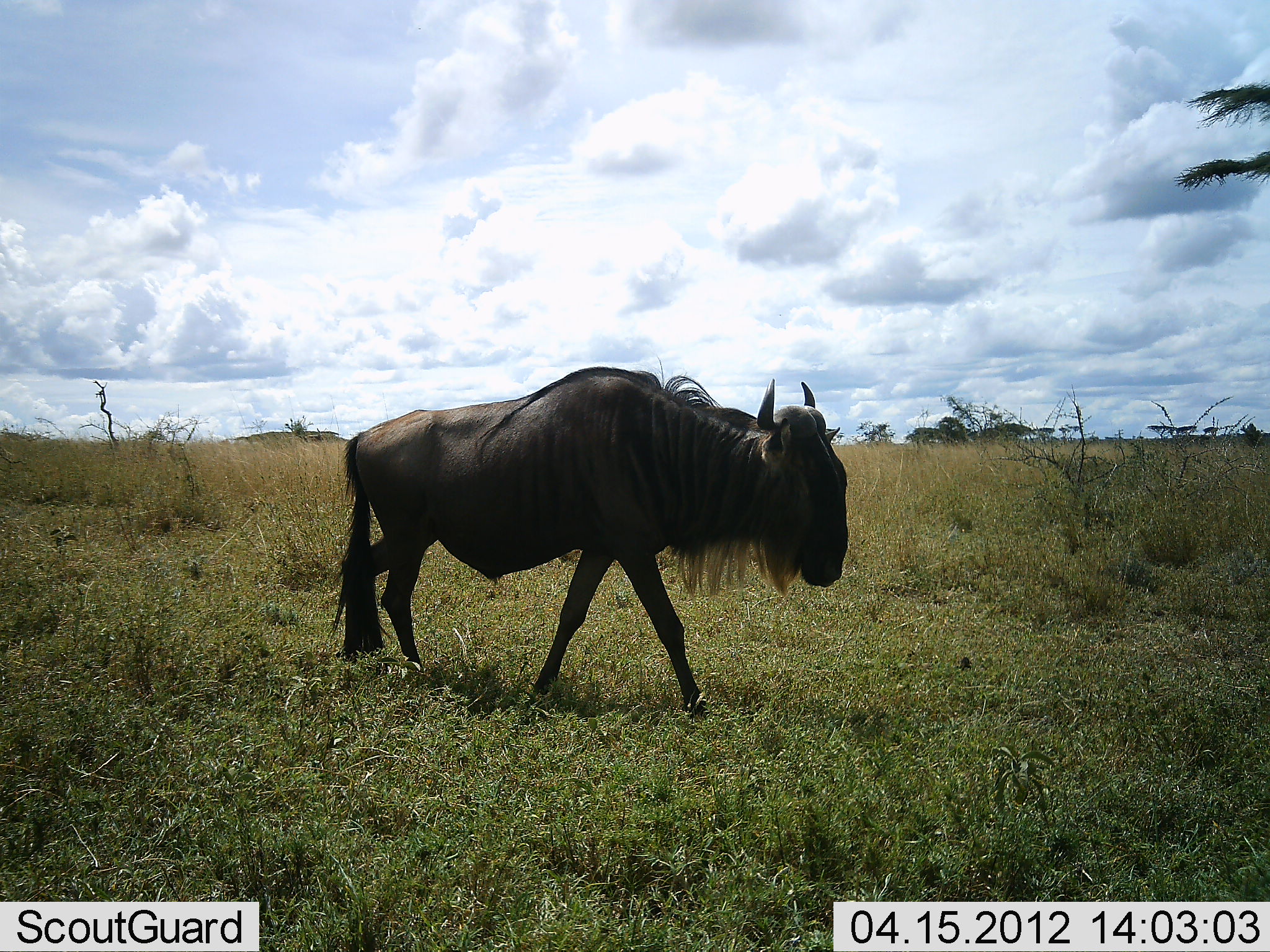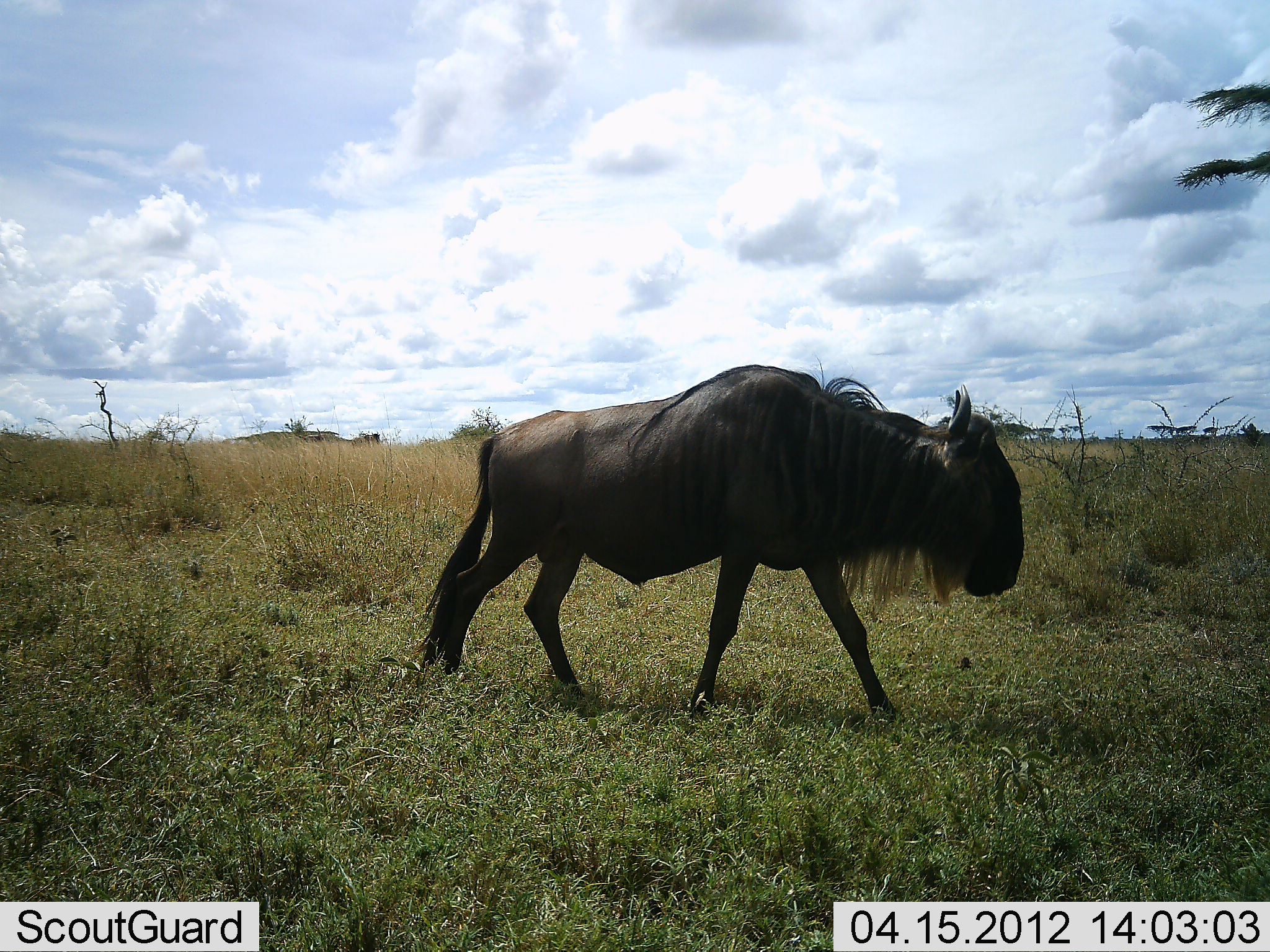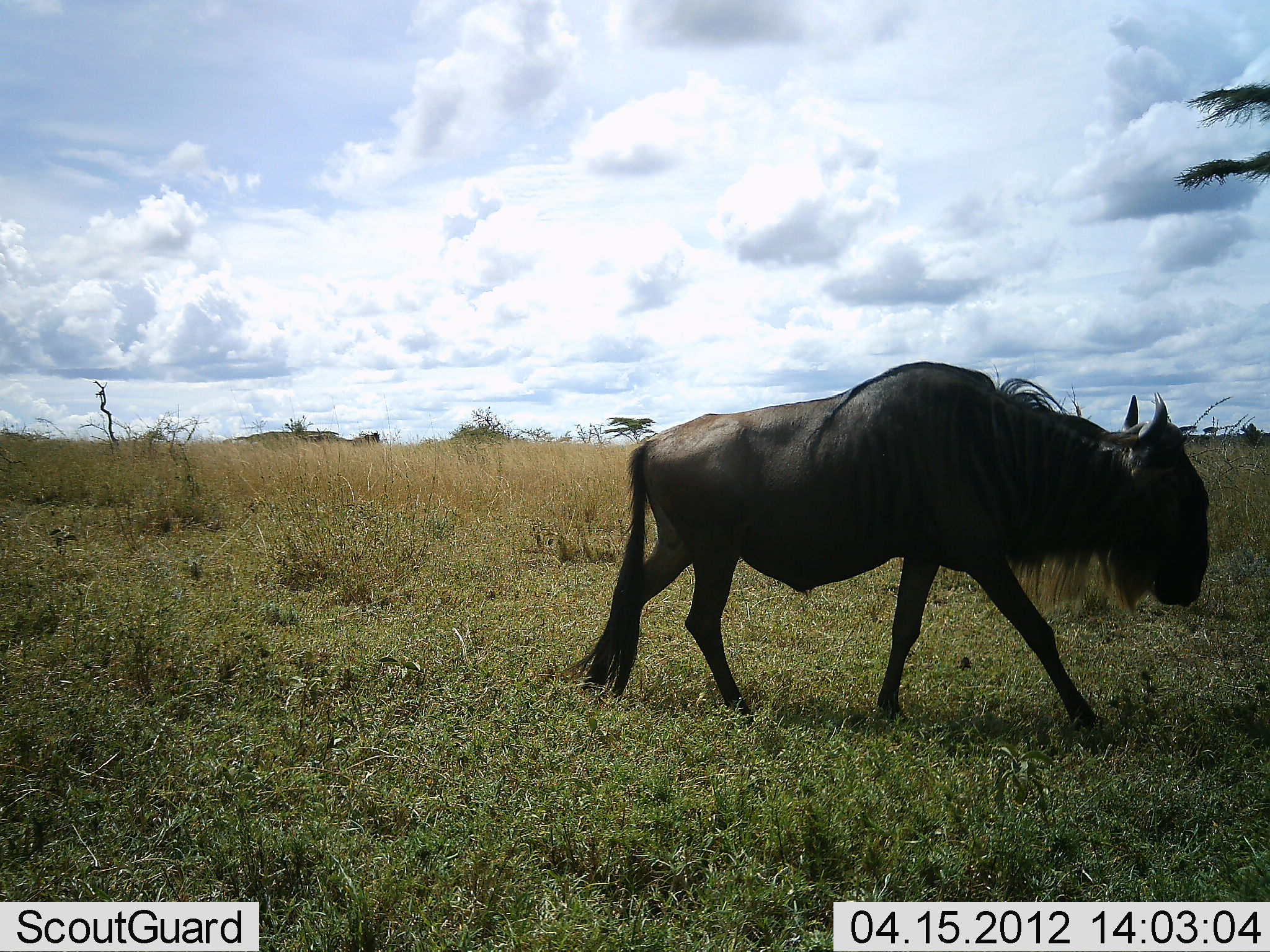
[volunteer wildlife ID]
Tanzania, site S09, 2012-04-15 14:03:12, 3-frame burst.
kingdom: Animalia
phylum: Chordata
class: Mammalia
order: Artiodactyla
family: Bovidae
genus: Connochaetes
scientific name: Connochaetes taurinus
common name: blue wildebeest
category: wildebeest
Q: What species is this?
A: Wildebeest (blue wildebeest) (Connochaetes taurinus).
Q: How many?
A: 1.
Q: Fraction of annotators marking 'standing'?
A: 7%.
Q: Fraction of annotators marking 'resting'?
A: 0%.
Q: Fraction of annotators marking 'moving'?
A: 93%.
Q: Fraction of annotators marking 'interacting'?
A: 0%.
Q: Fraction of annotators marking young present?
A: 0%.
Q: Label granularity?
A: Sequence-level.